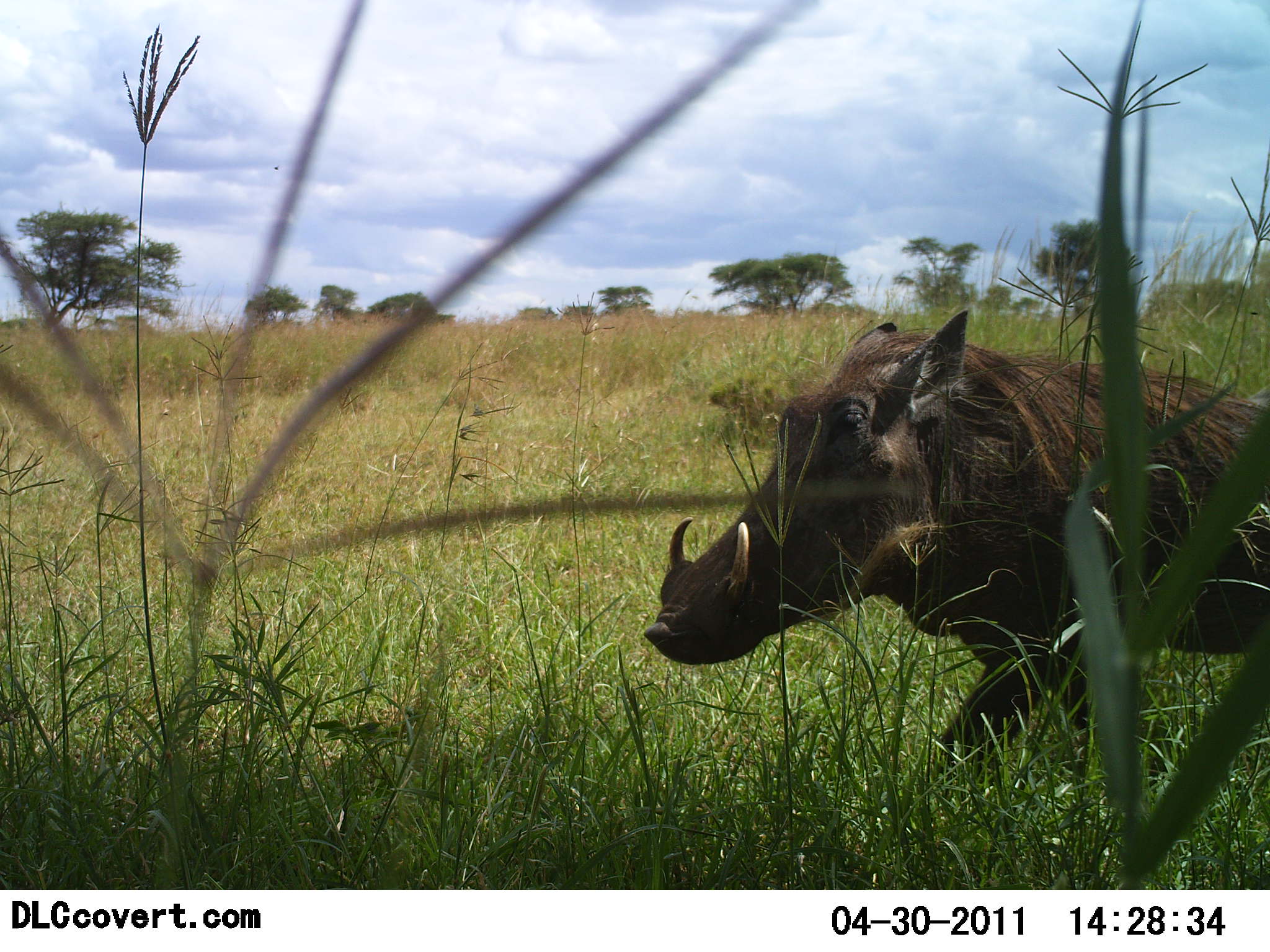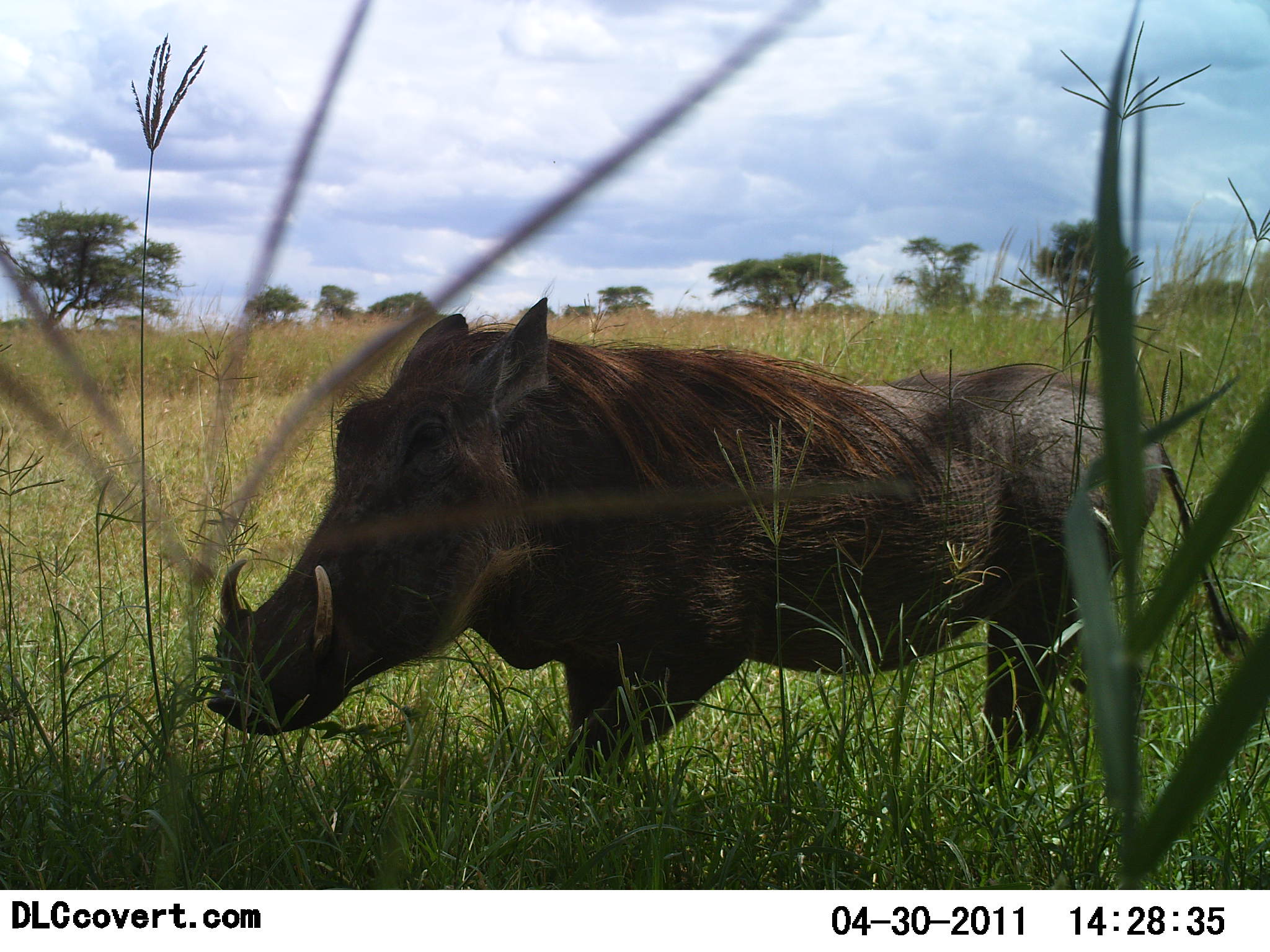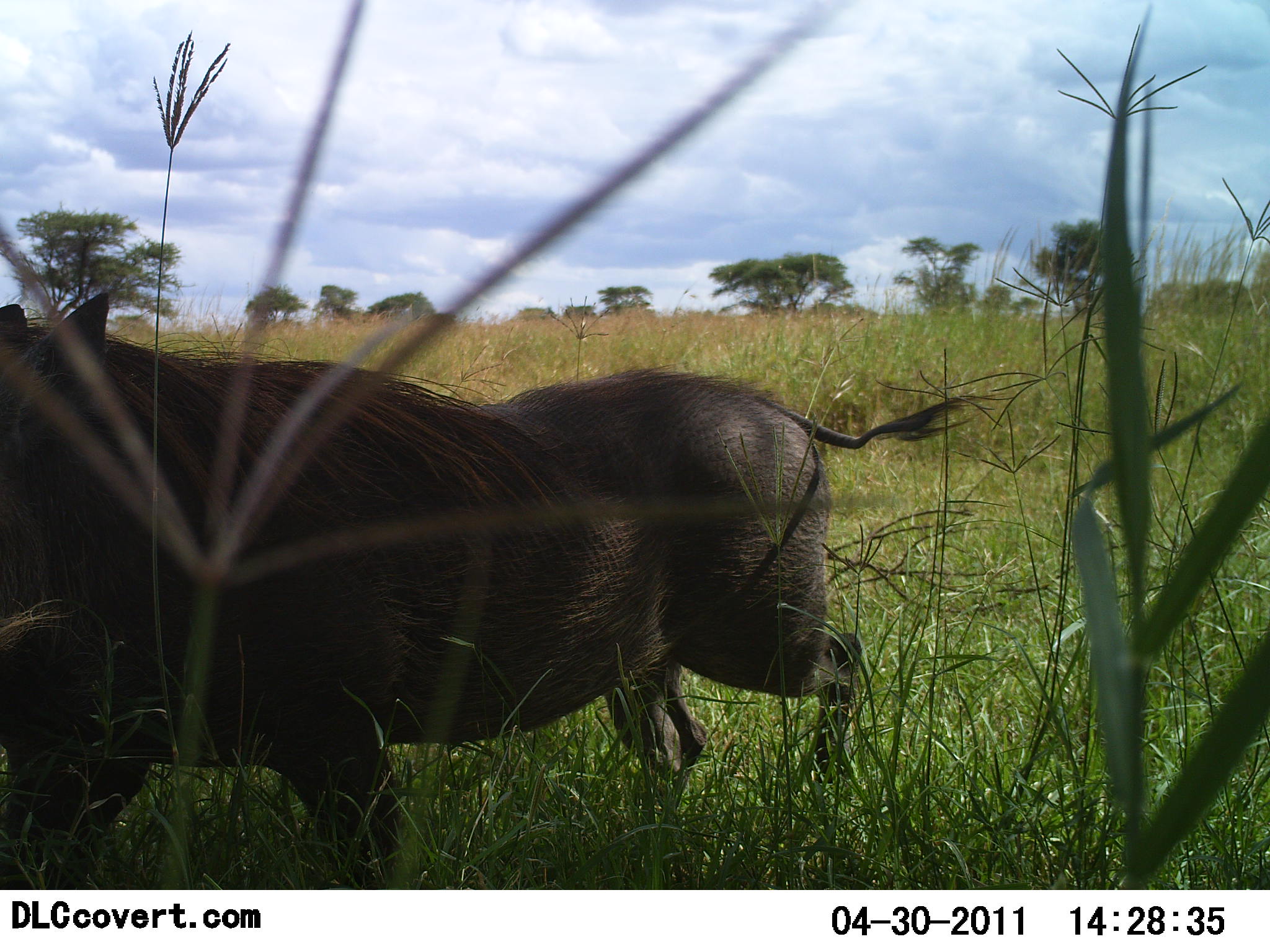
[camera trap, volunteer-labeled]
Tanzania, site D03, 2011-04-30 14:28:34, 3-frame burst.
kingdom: Animalia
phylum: Chordata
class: Mammalia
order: Artiodactyla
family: Suidae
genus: Phacochoerus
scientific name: Phacochoerus africanus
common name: warthog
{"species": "warthog (Phacochoerus africanus)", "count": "1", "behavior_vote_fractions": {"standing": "0%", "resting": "0%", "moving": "100%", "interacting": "0%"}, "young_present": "0%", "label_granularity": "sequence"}